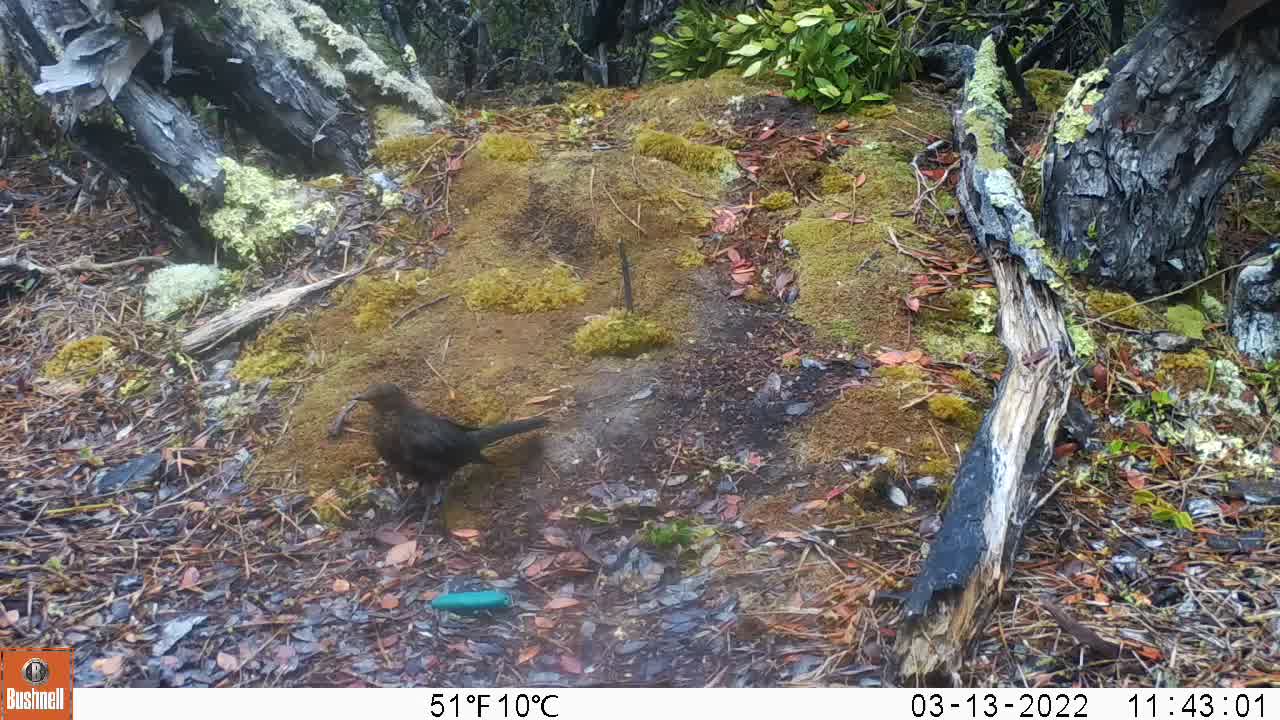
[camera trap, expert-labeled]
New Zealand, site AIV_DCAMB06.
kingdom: Animalia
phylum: Chordata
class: Aves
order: Passeriformes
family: Turdidae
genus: Turdus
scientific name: Turdus merula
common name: eurasian blackbird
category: blackbird